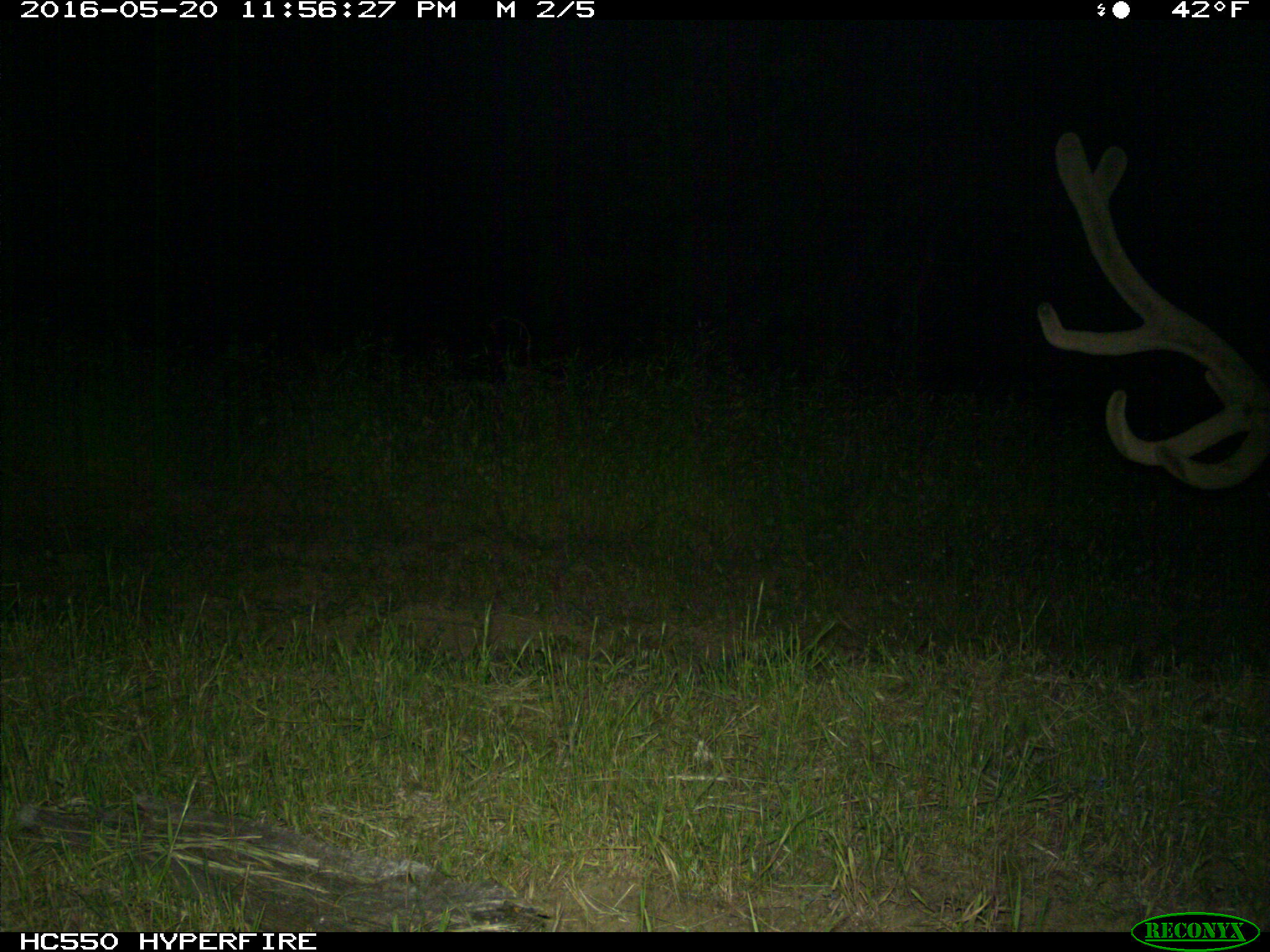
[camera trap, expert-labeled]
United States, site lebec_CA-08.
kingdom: Animalia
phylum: Chordata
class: Mammalia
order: Artiodactyla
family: Cervidae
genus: Cervus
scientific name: Cervus canadensis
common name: elk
Cervus canadensis (elk).